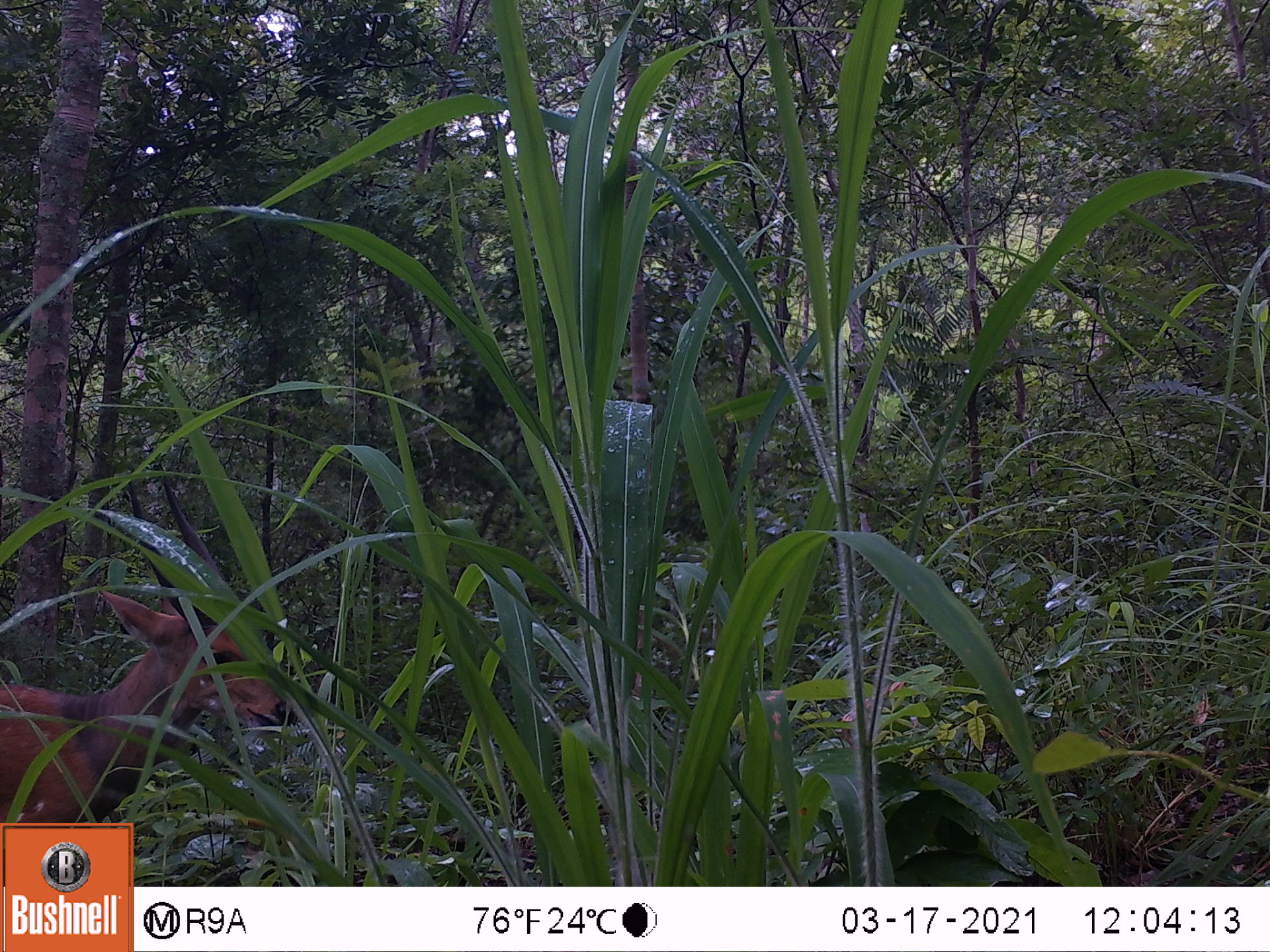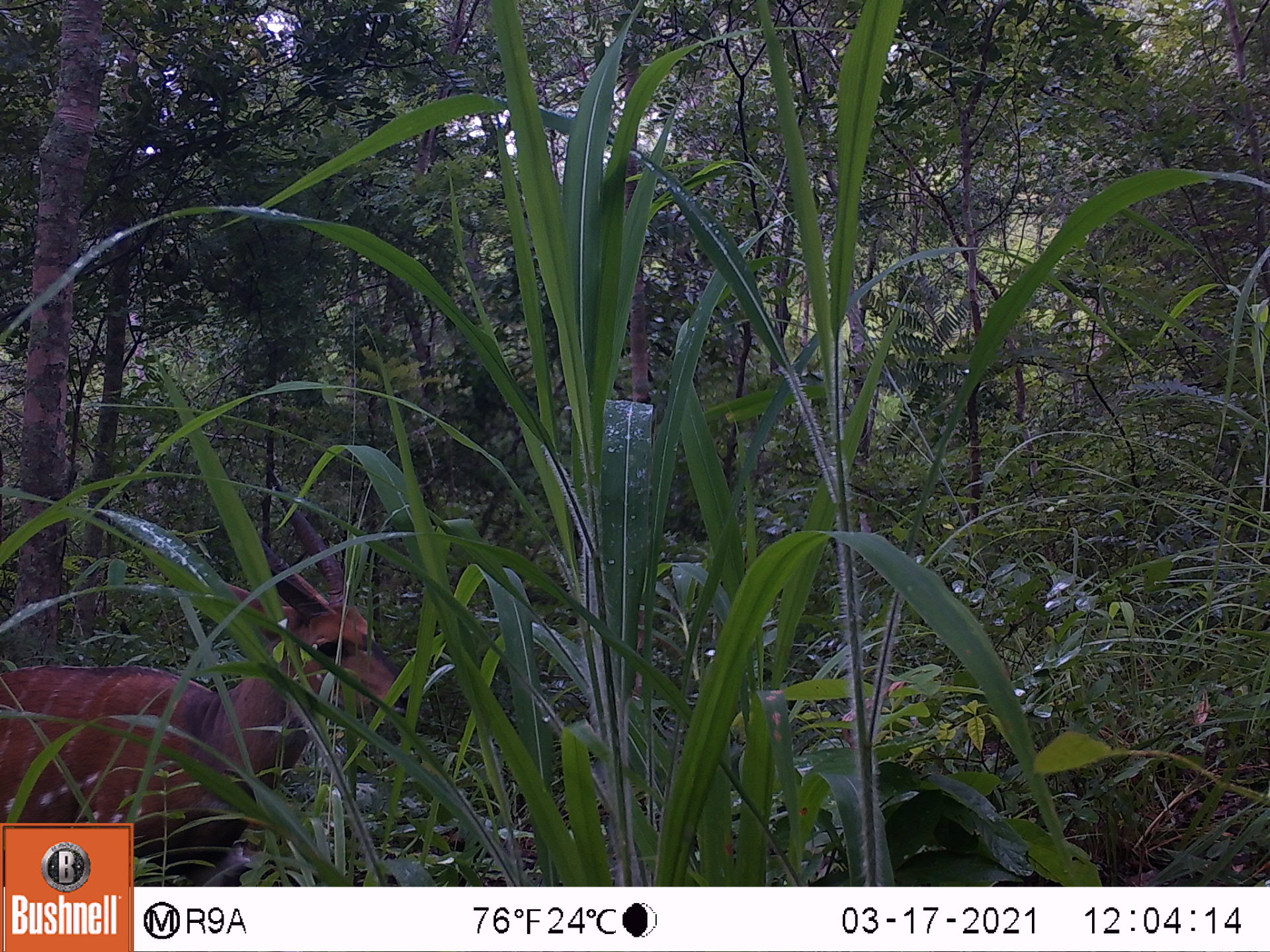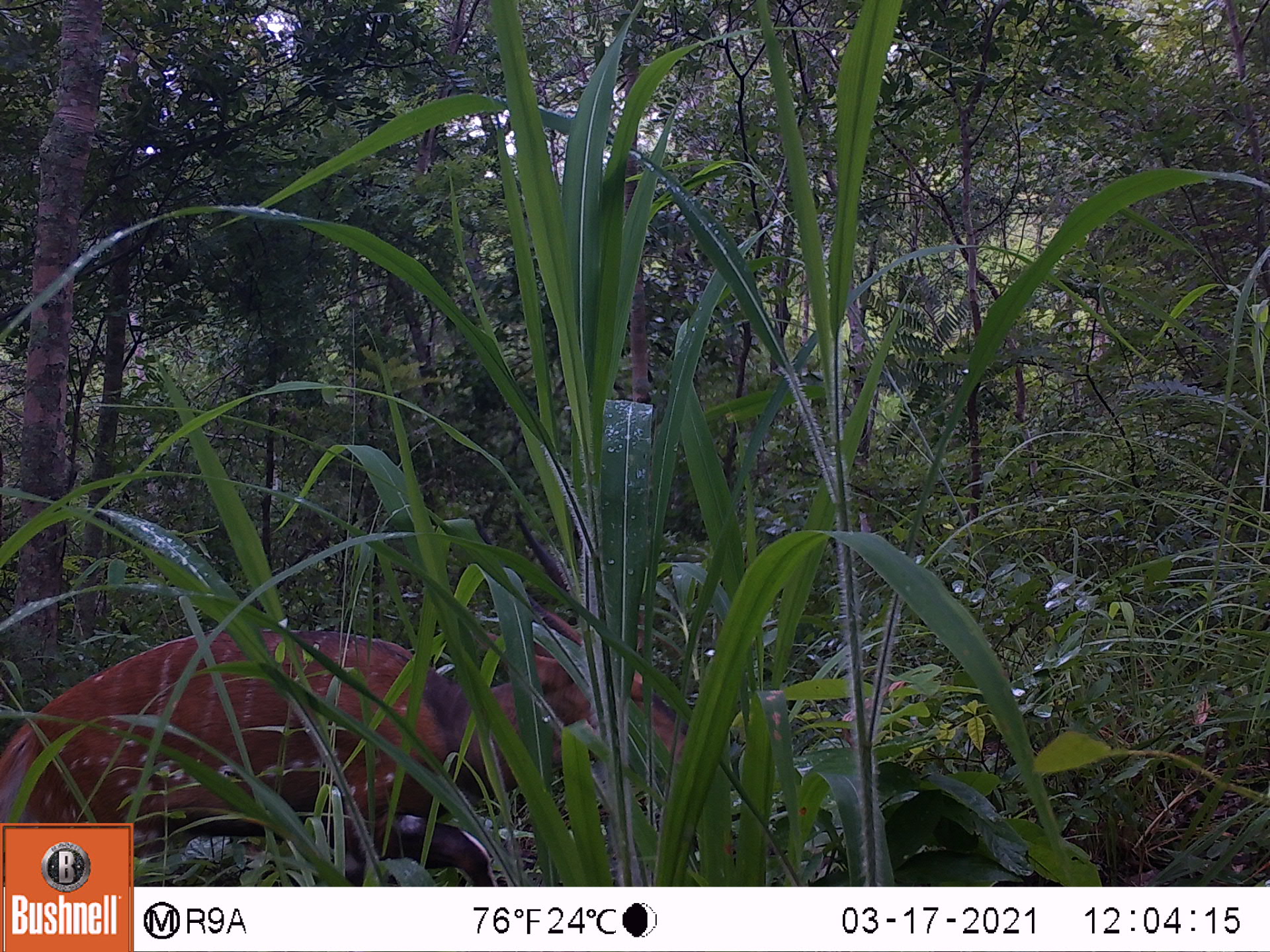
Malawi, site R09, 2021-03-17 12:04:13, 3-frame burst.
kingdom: Animalia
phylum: Chordata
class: Mammalia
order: Artiodactyla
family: Bovidae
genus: Tragelaphus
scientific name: Tragelaphus sylvaticus sylvaticus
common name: cape bushbuck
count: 1